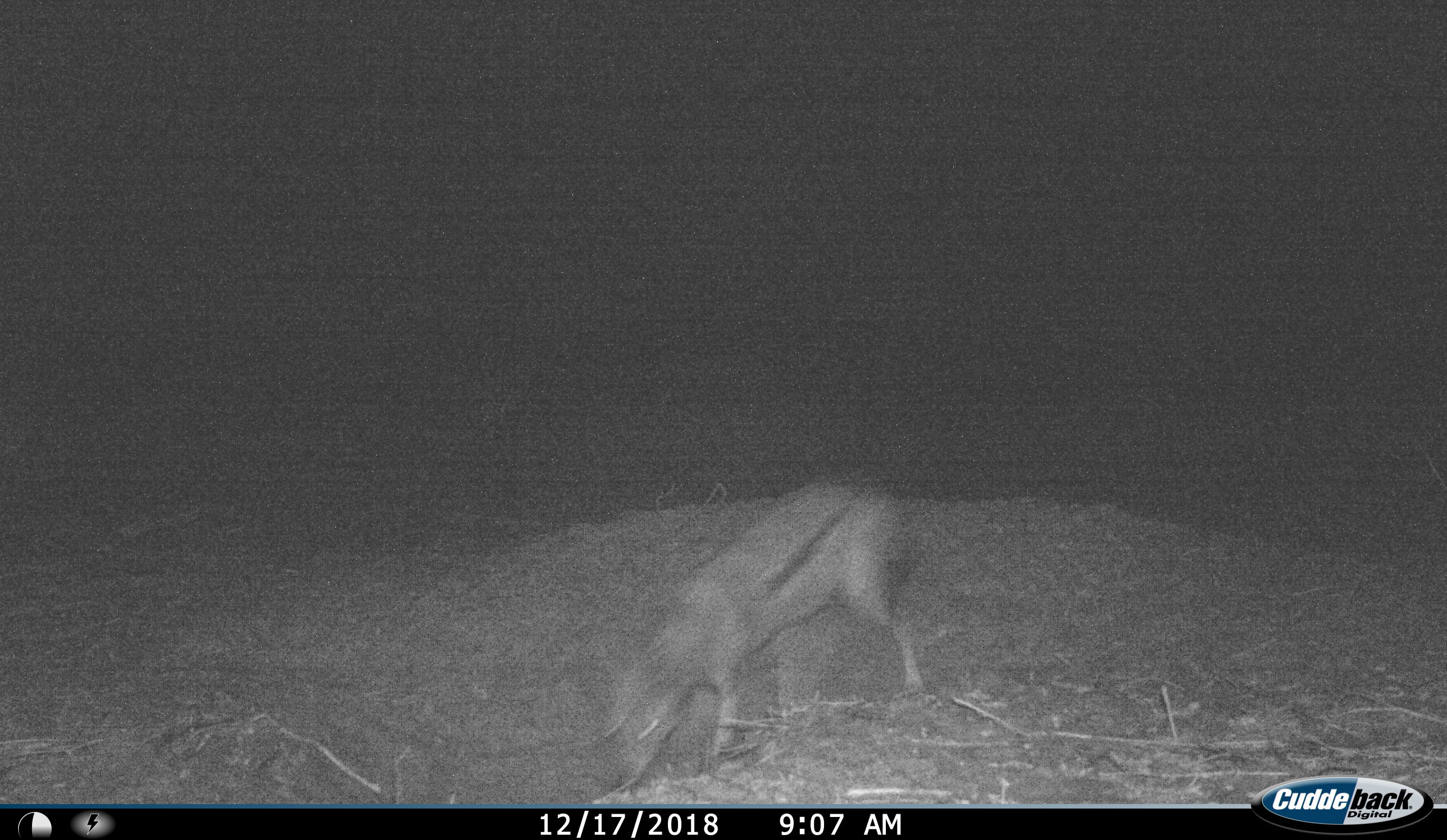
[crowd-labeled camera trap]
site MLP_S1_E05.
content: unidentified animal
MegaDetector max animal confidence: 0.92